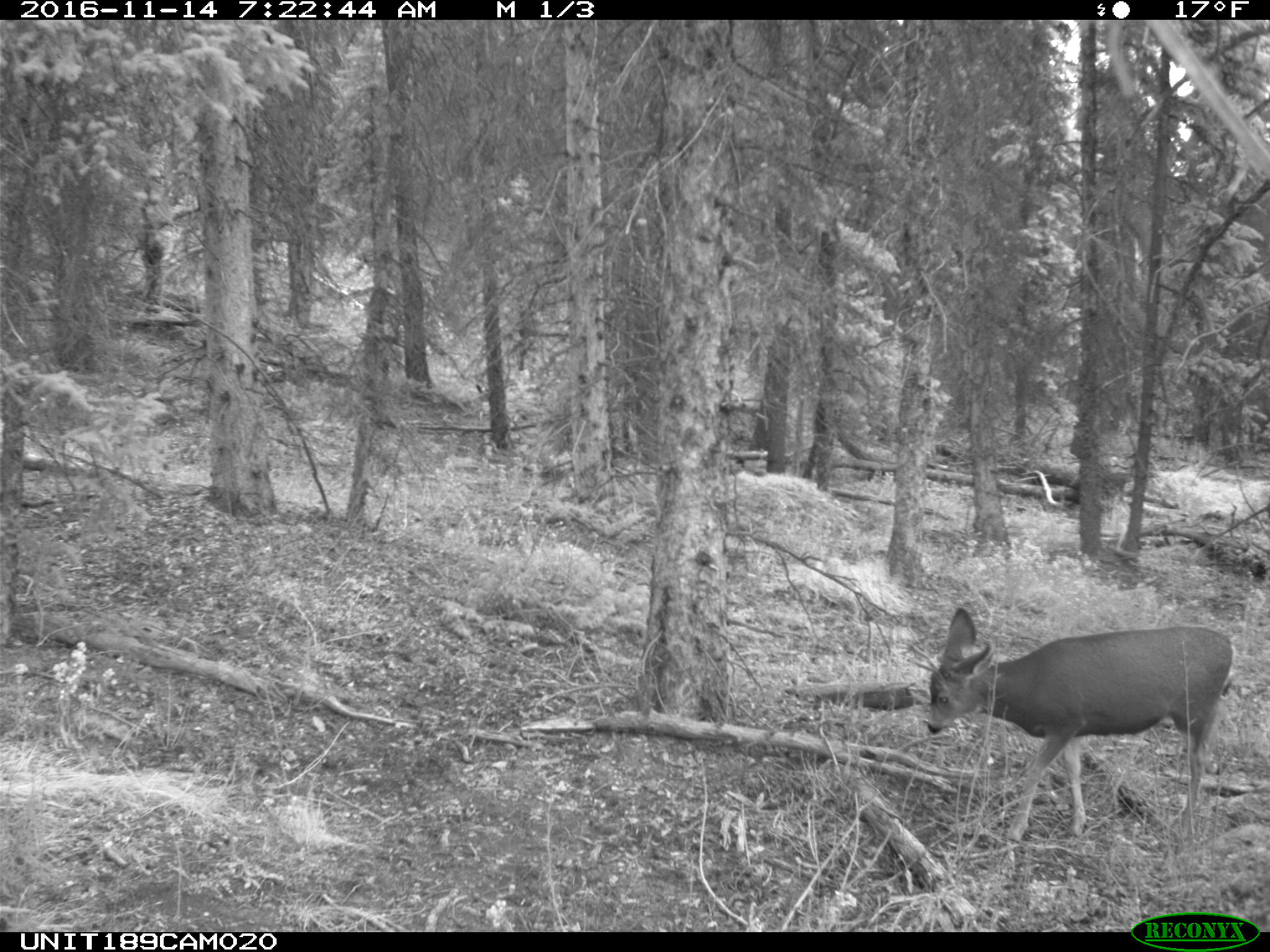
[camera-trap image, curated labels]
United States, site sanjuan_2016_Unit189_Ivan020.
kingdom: Animalia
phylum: Chordata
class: Mammalia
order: Artiodactyla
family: Cervidae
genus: Odocoileus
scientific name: Odocoileus hemionus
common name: mule deer